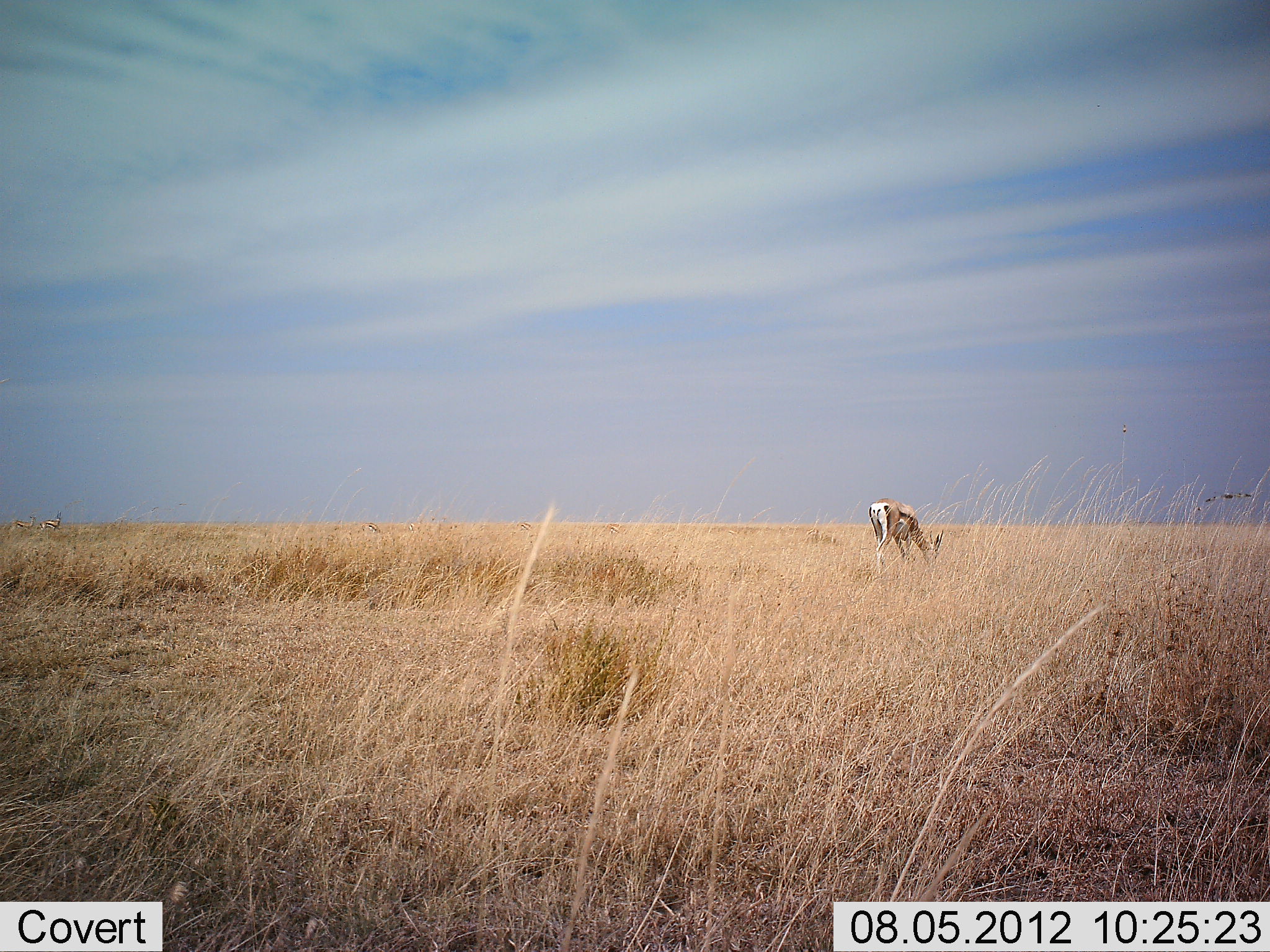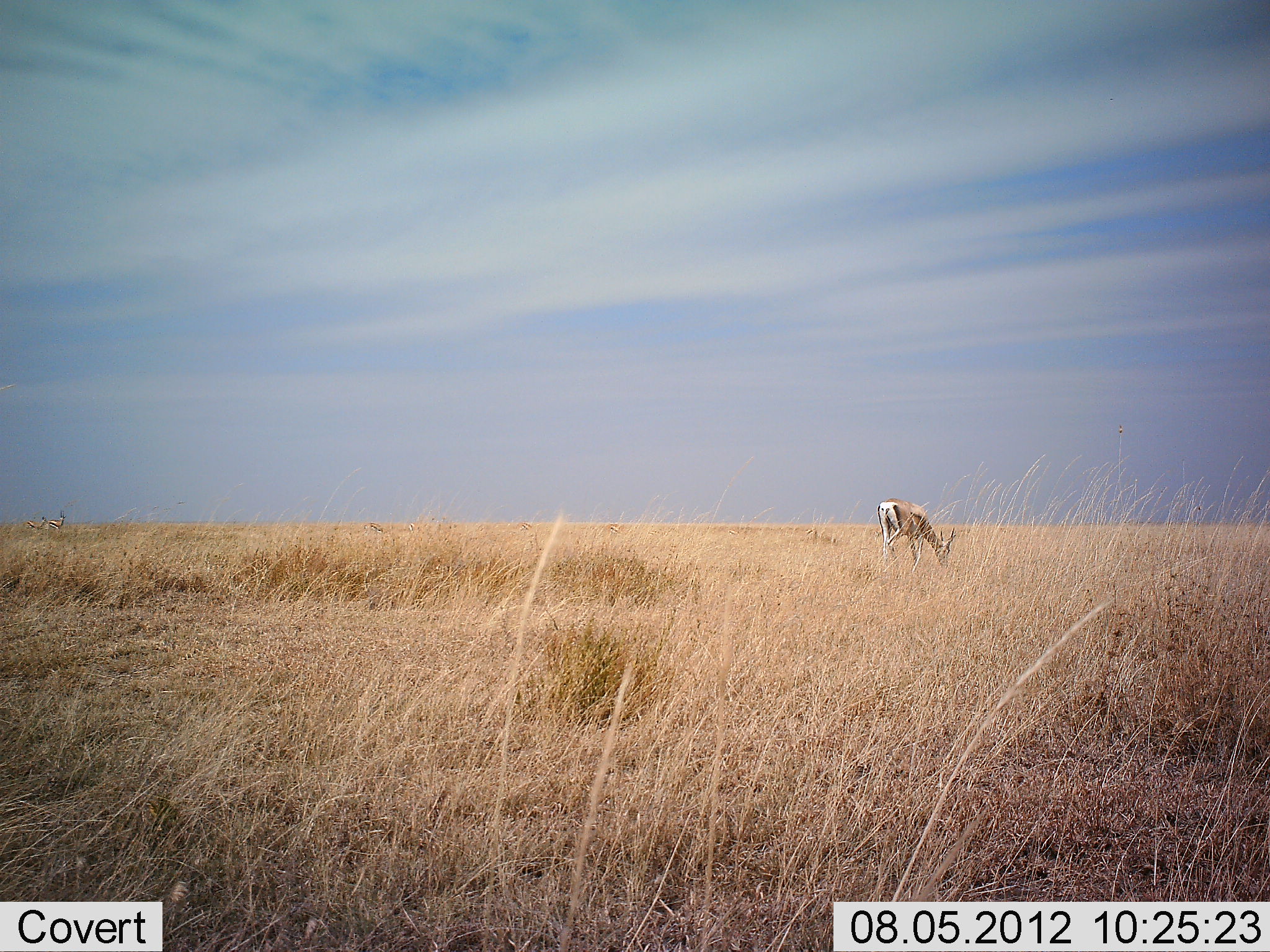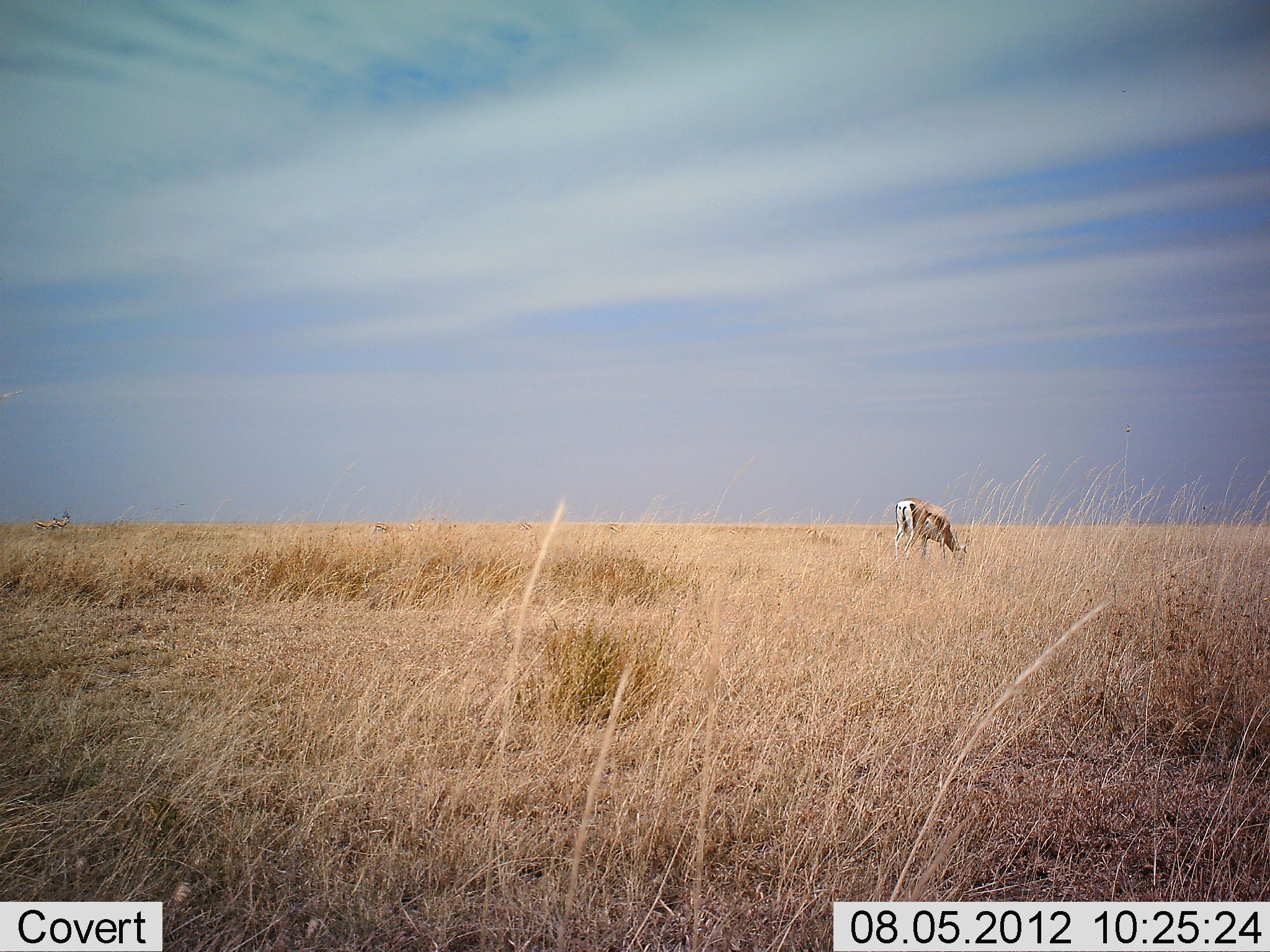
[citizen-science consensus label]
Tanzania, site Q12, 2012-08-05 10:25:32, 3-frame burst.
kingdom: Animalia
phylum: Chordata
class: Mammalia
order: Artiodactyla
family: Bovidae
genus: Nanger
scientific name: Nanger granti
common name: grant's gazelle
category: gazellegrants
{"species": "gazellegrants (grant's gazelle) (Nanger granti)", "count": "1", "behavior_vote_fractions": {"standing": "10%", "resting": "0%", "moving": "20%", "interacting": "0%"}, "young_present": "0%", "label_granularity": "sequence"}